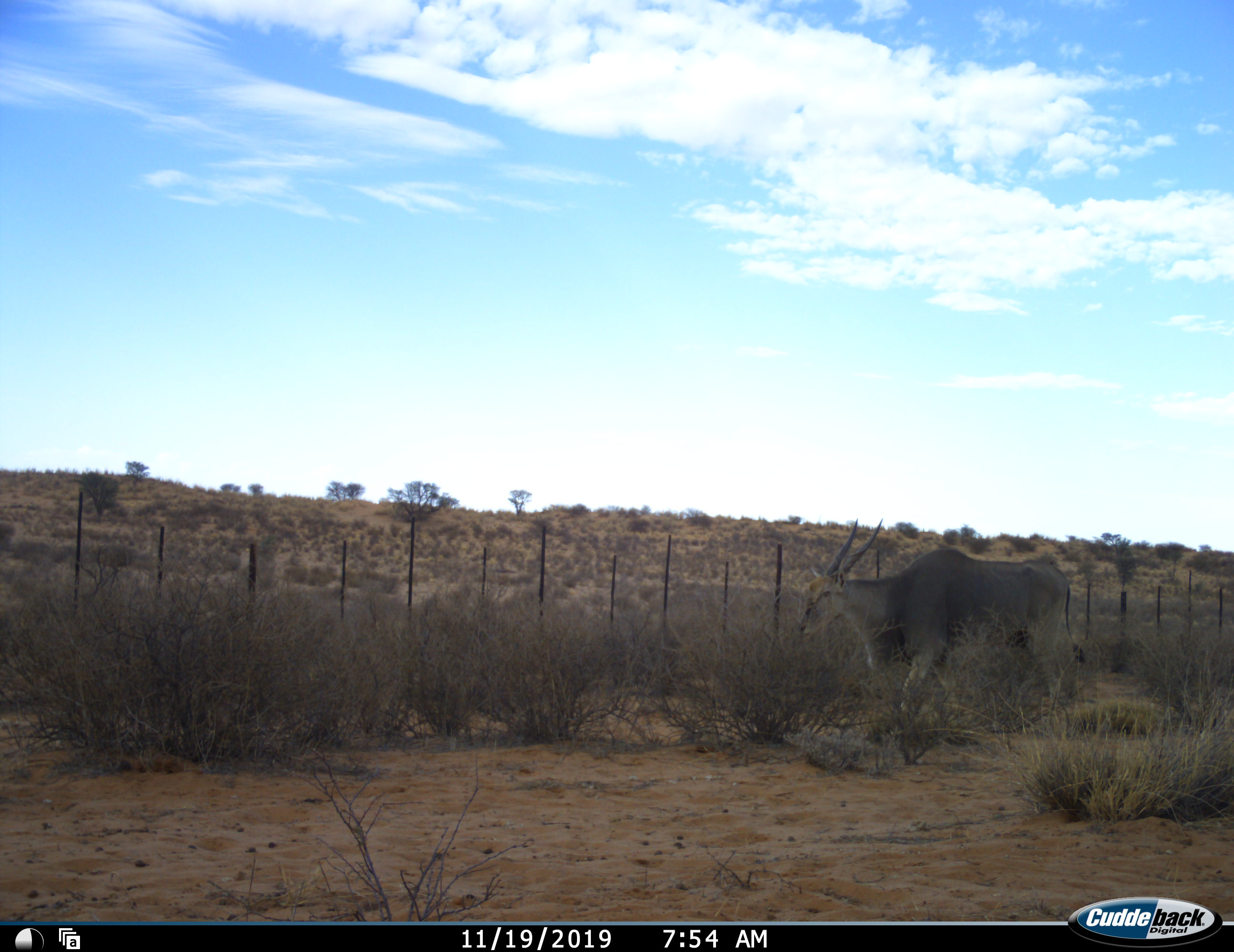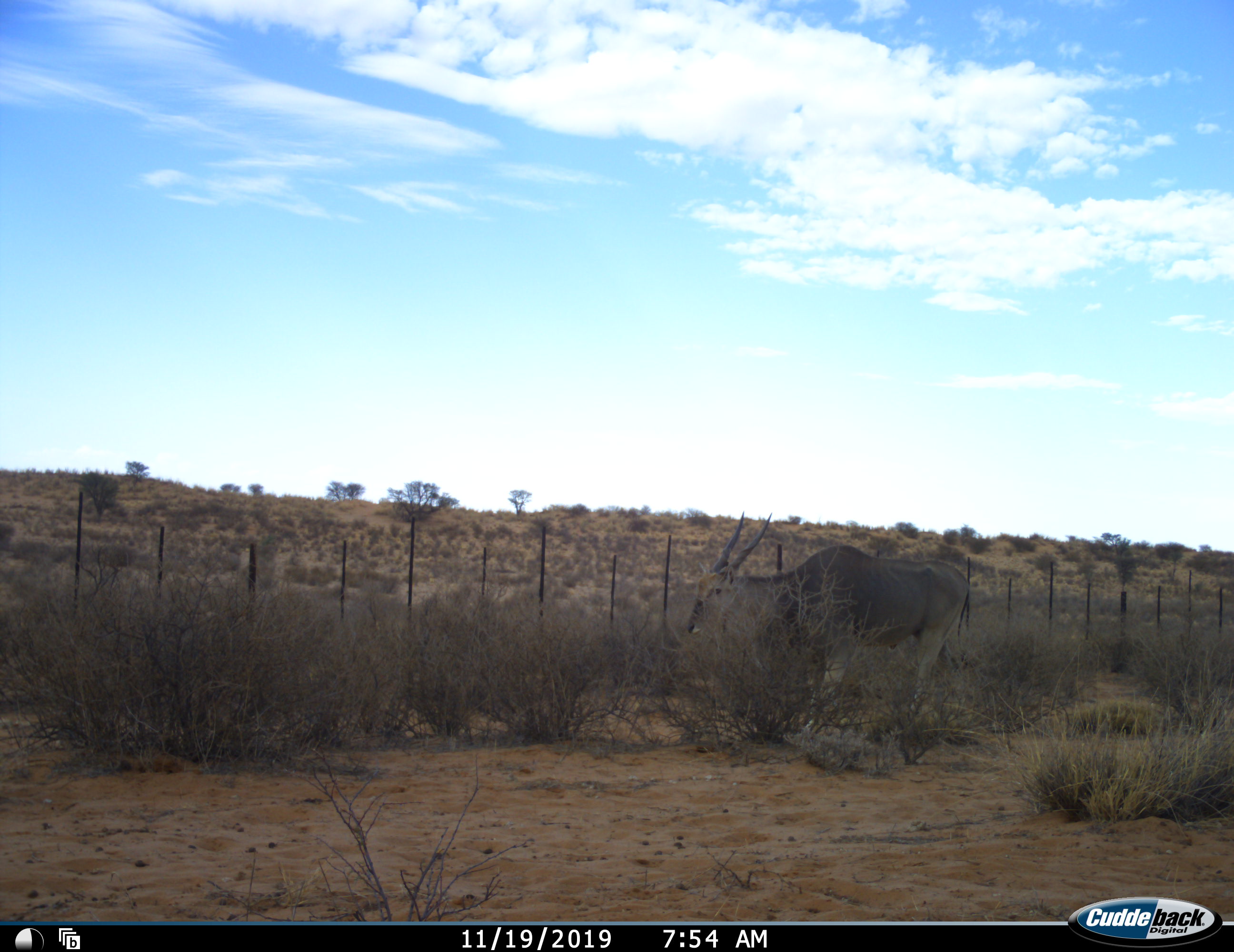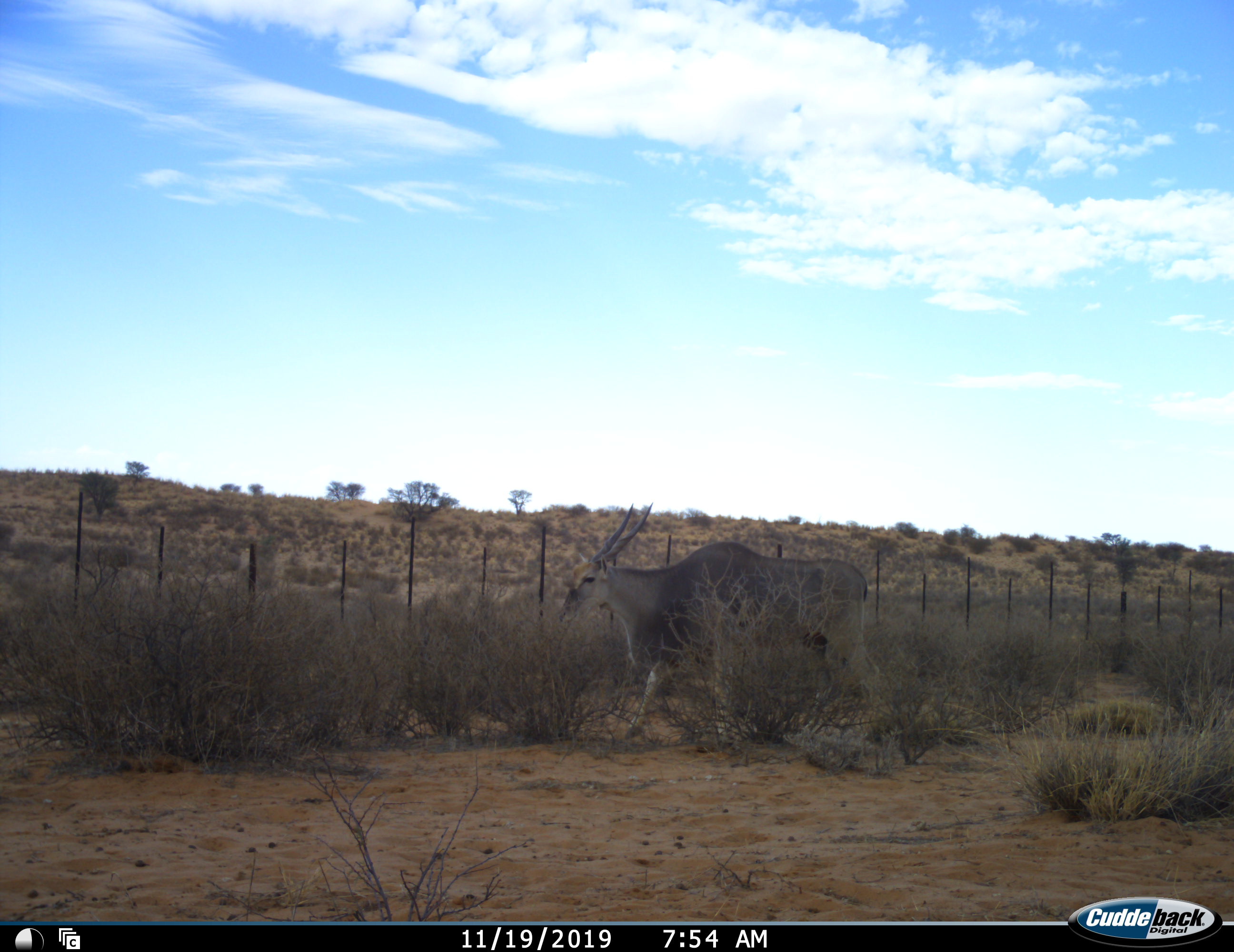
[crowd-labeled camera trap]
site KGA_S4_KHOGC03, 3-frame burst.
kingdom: Animalia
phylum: Chordata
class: Mammalia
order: Artiodactyla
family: Bovidae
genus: Tragelaphus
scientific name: Tragelaphus oryx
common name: eland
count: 1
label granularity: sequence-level